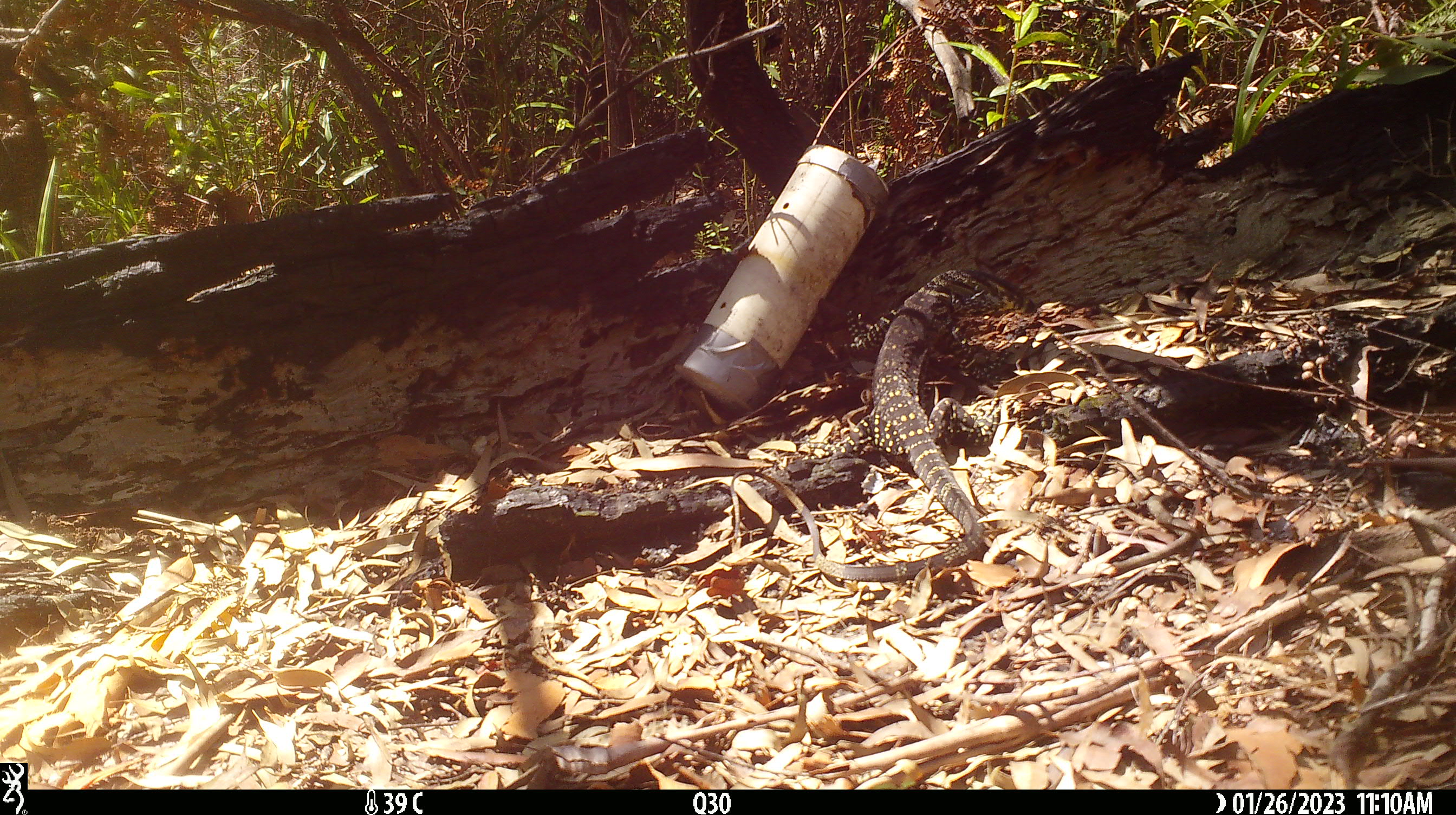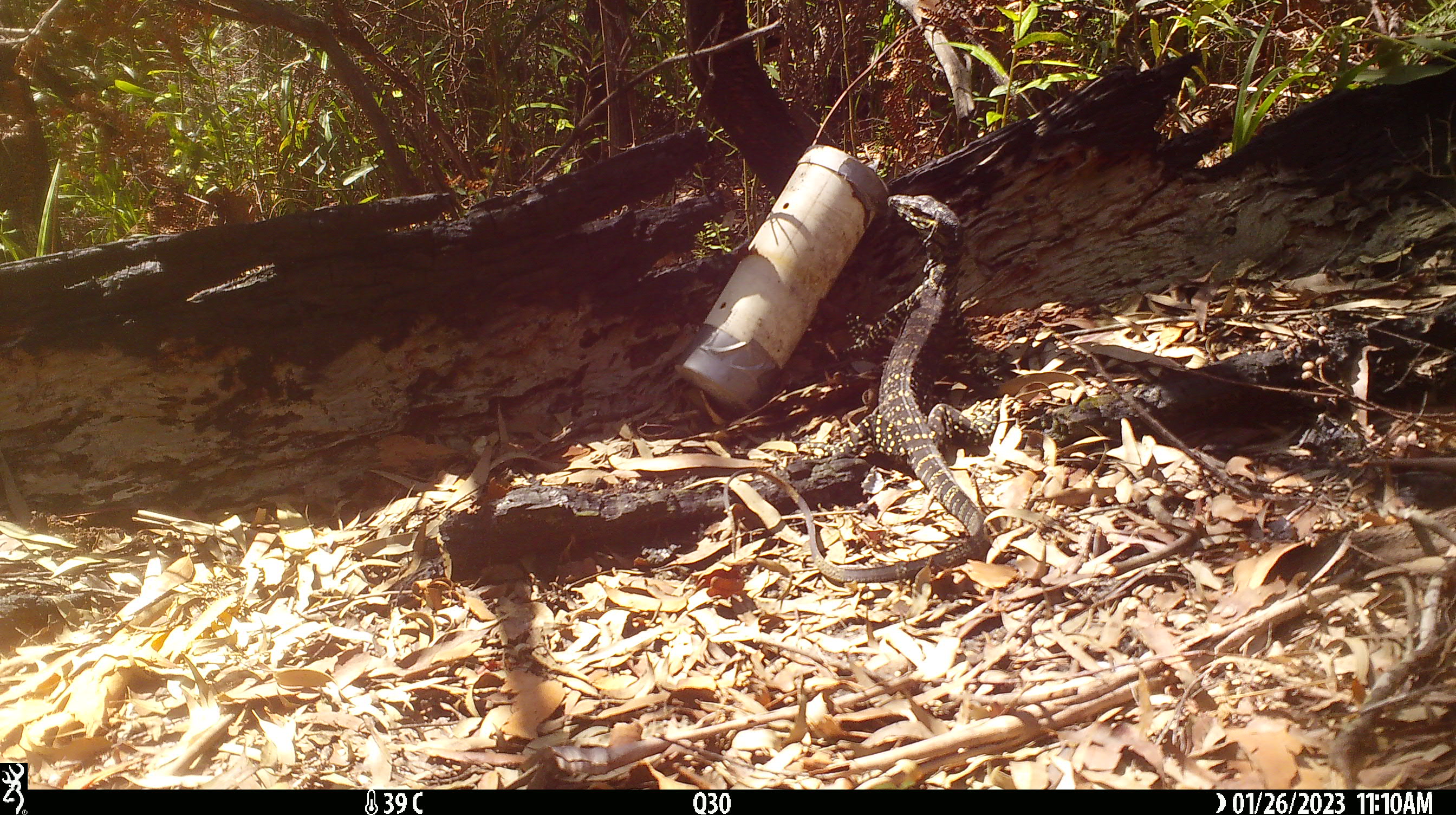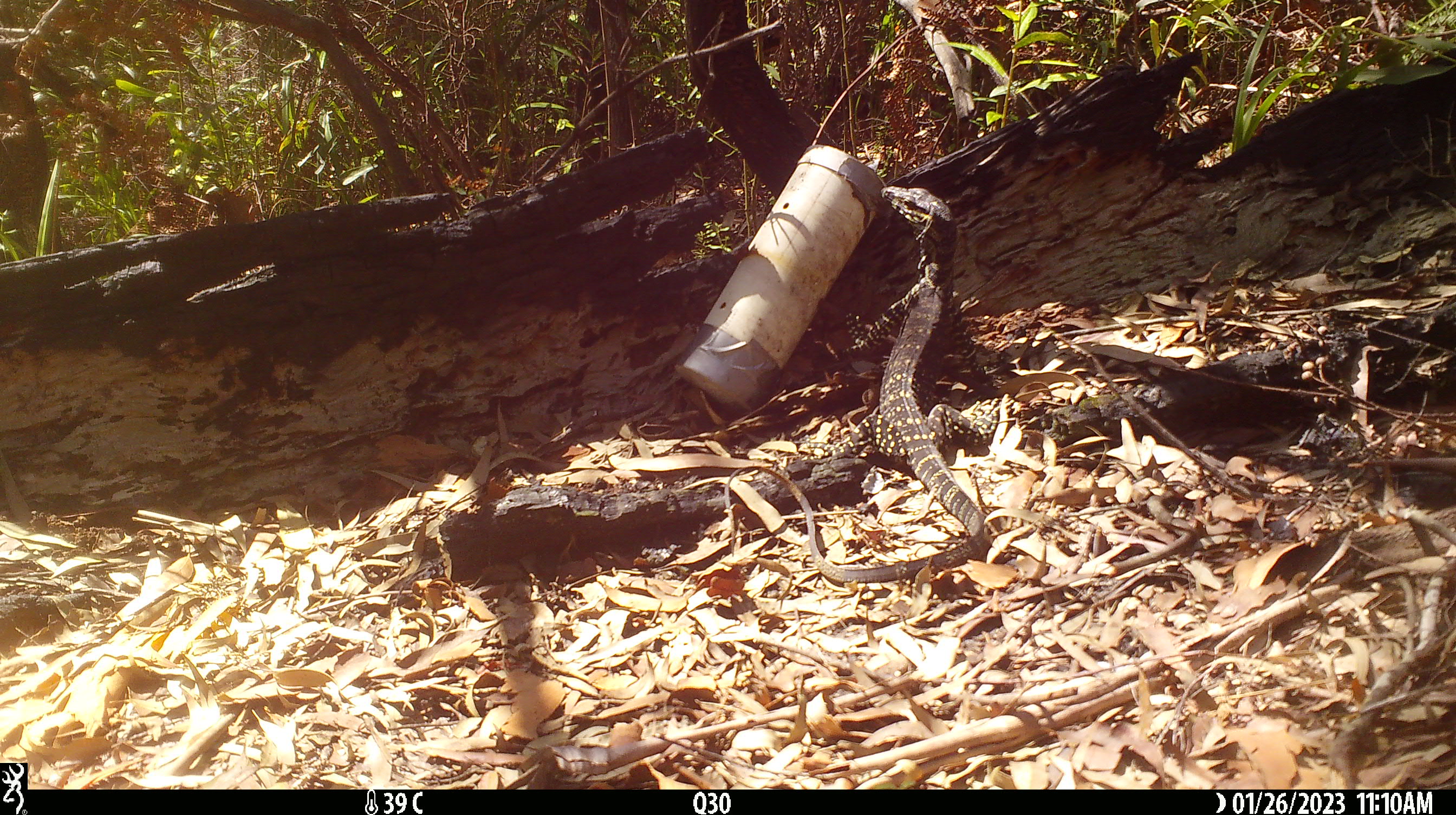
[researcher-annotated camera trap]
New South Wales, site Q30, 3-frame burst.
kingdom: Animalia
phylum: Chordata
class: Reptilia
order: Squamata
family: Varanidae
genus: Varanus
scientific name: Varanus varius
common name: lace monitor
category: goanna